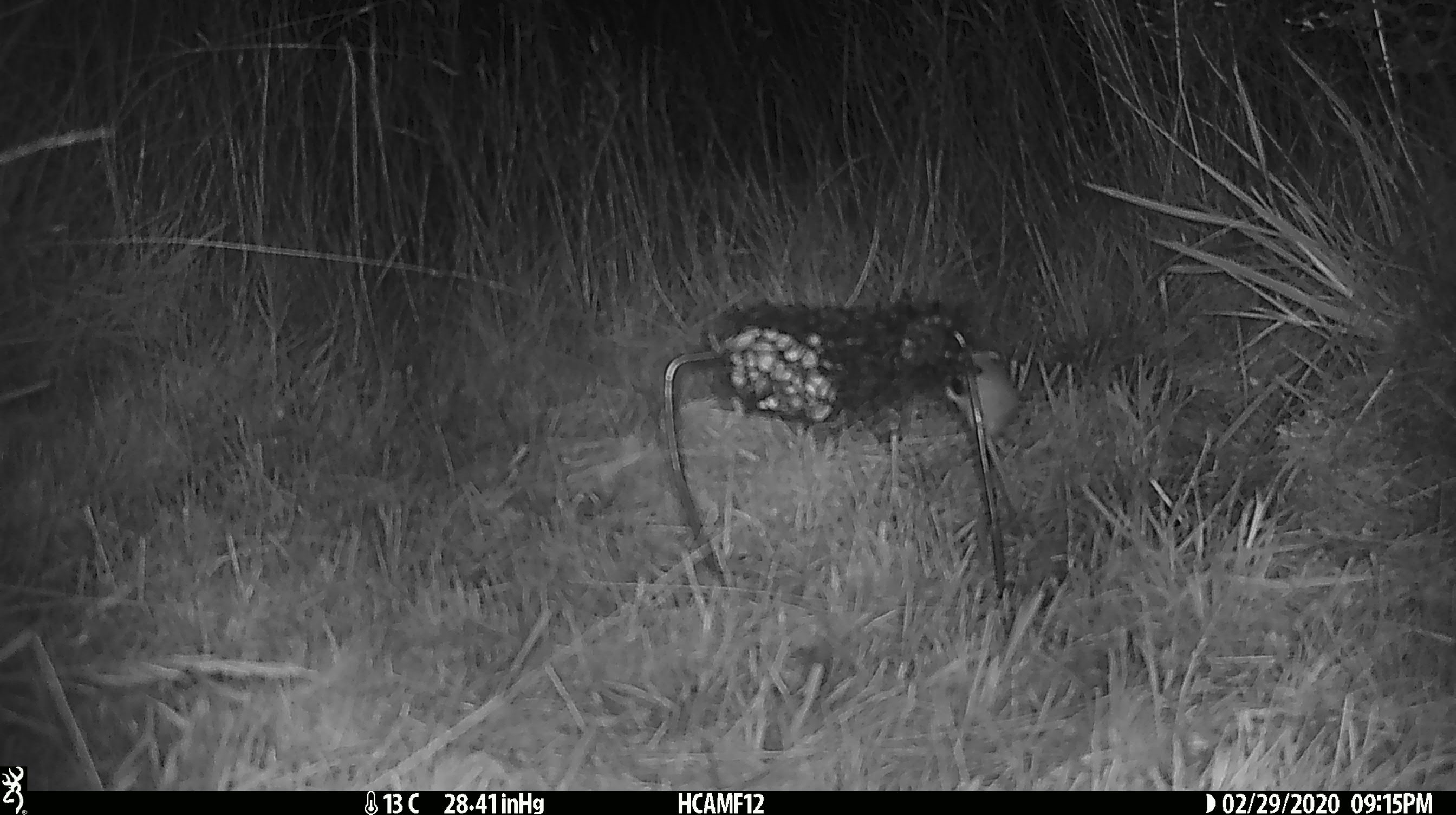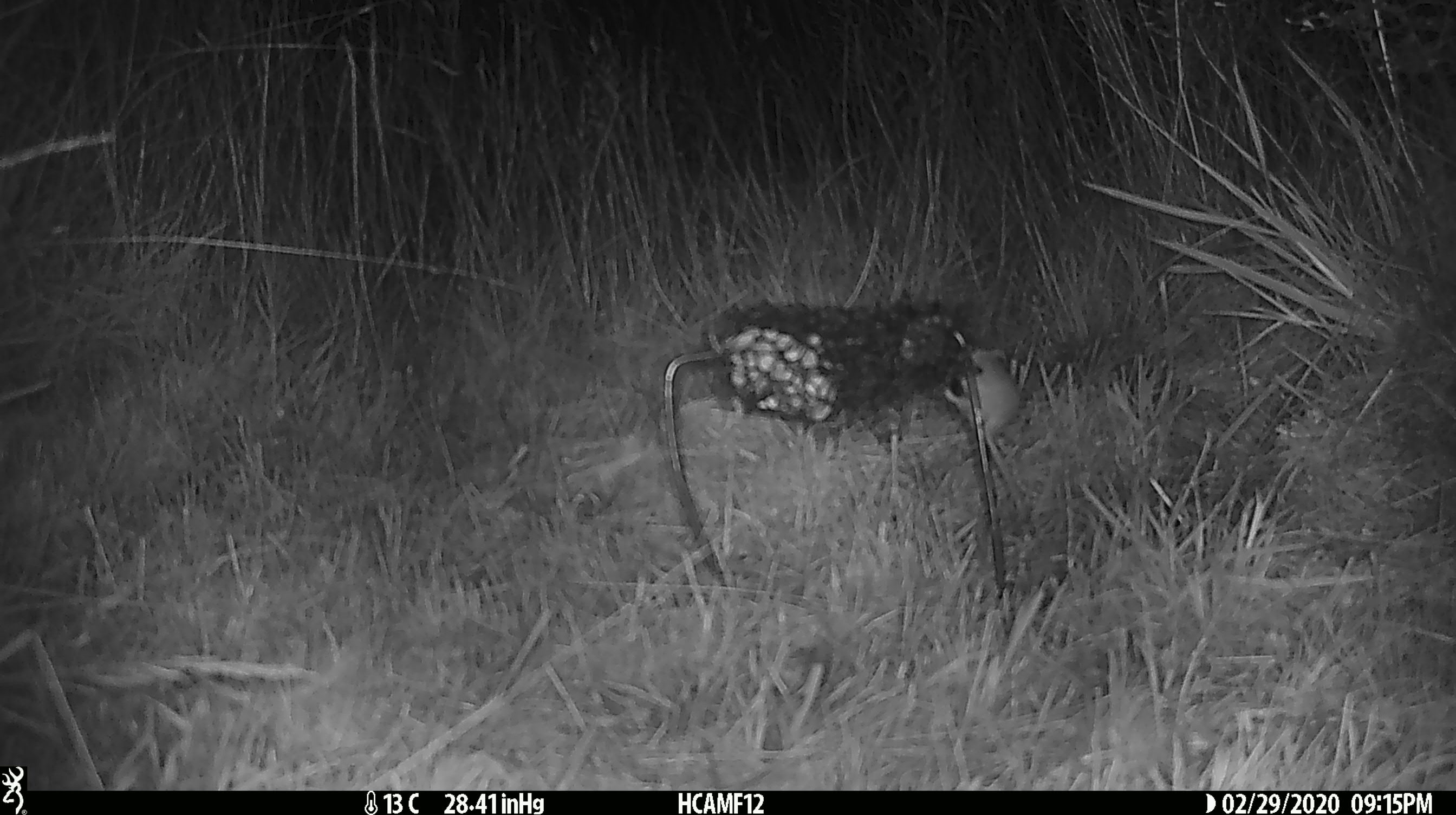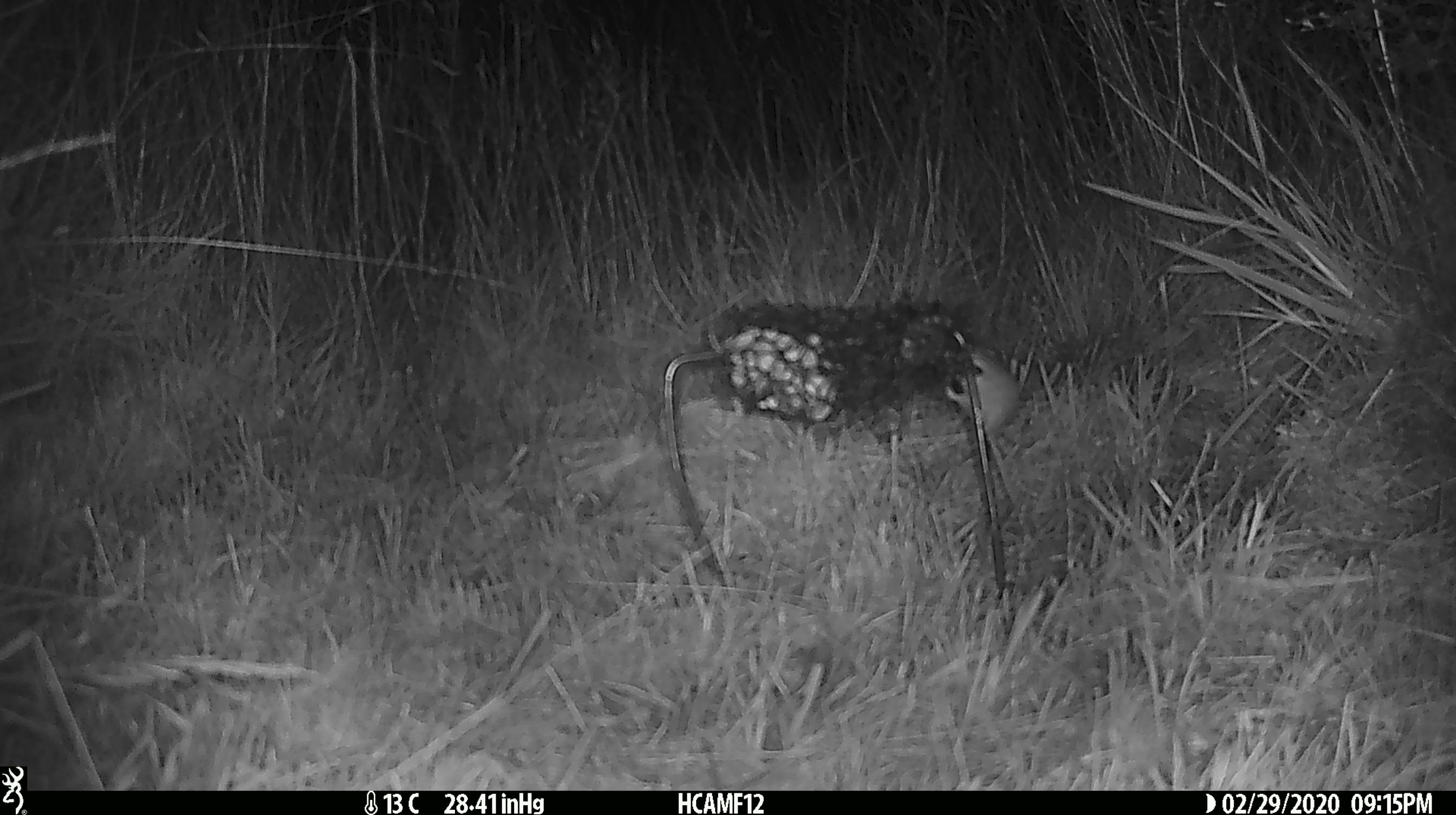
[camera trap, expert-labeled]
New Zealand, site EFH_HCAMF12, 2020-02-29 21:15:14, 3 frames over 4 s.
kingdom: Animalia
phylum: Chordata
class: Mammalia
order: Rodentia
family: Muridae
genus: Mus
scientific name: Mus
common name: mouse